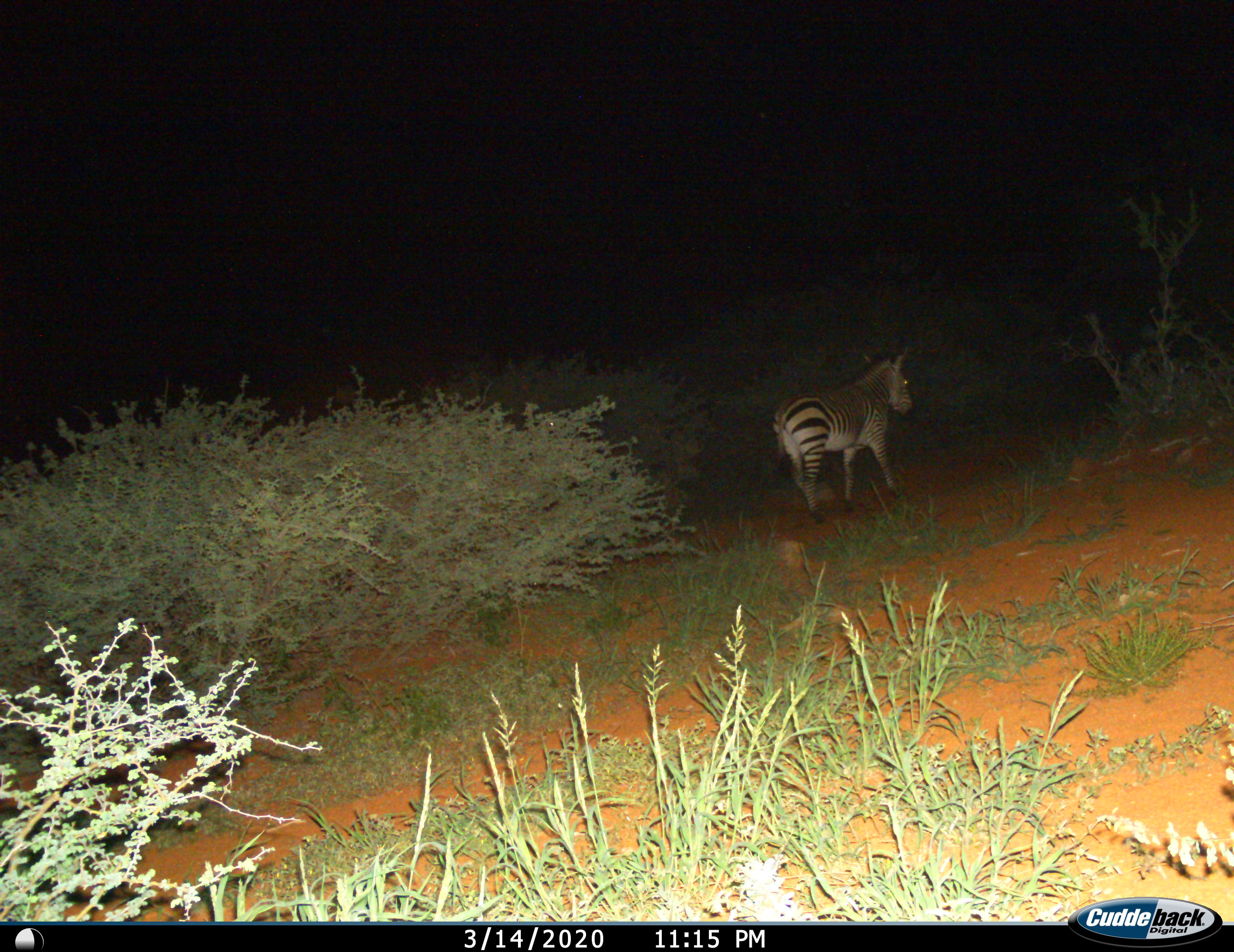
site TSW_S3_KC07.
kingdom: Animalia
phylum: Chordata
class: Mammalia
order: Perissodactyla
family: Equidae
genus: Equus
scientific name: Equus zebra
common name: mountain zebra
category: zebramountain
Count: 1.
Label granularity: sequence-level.